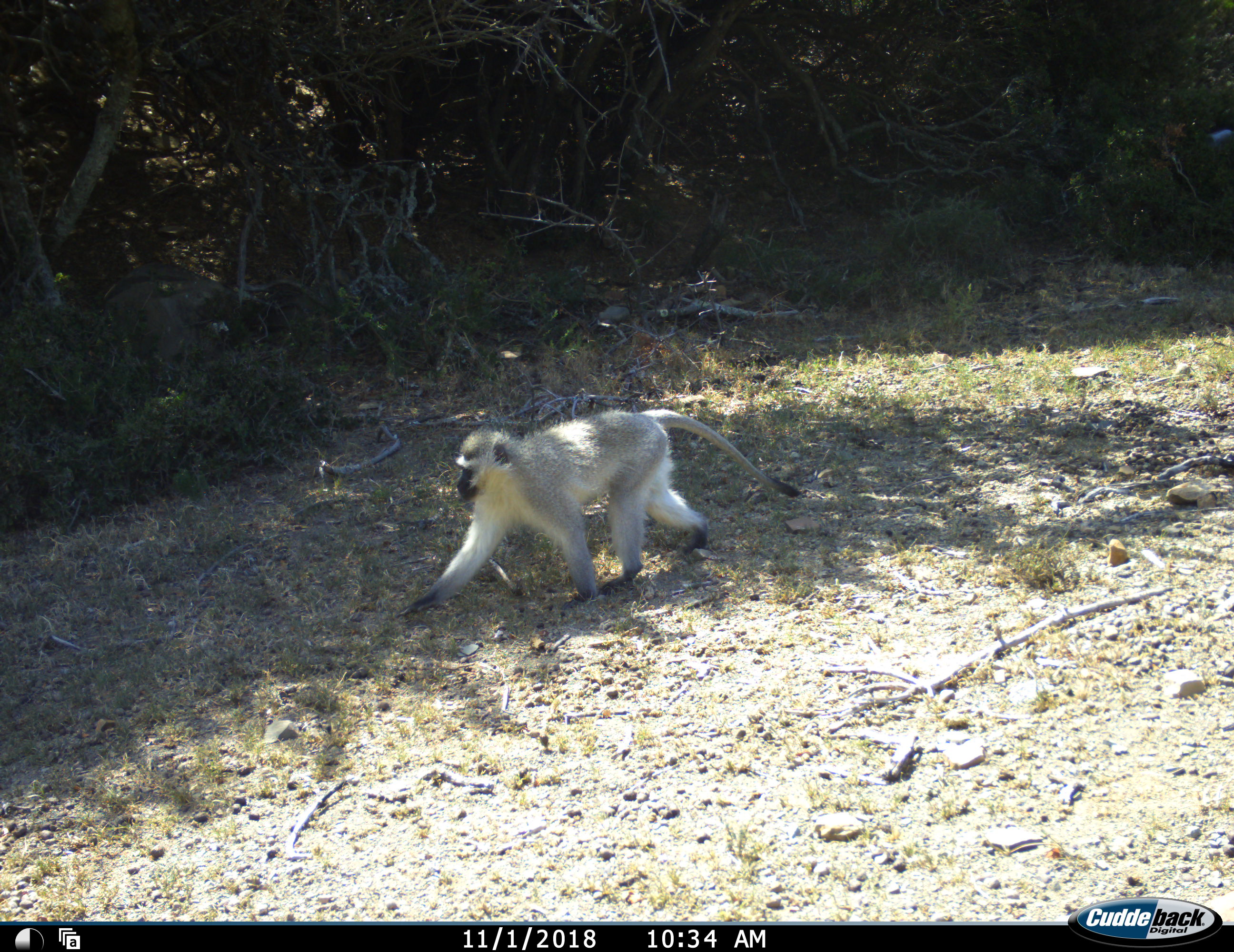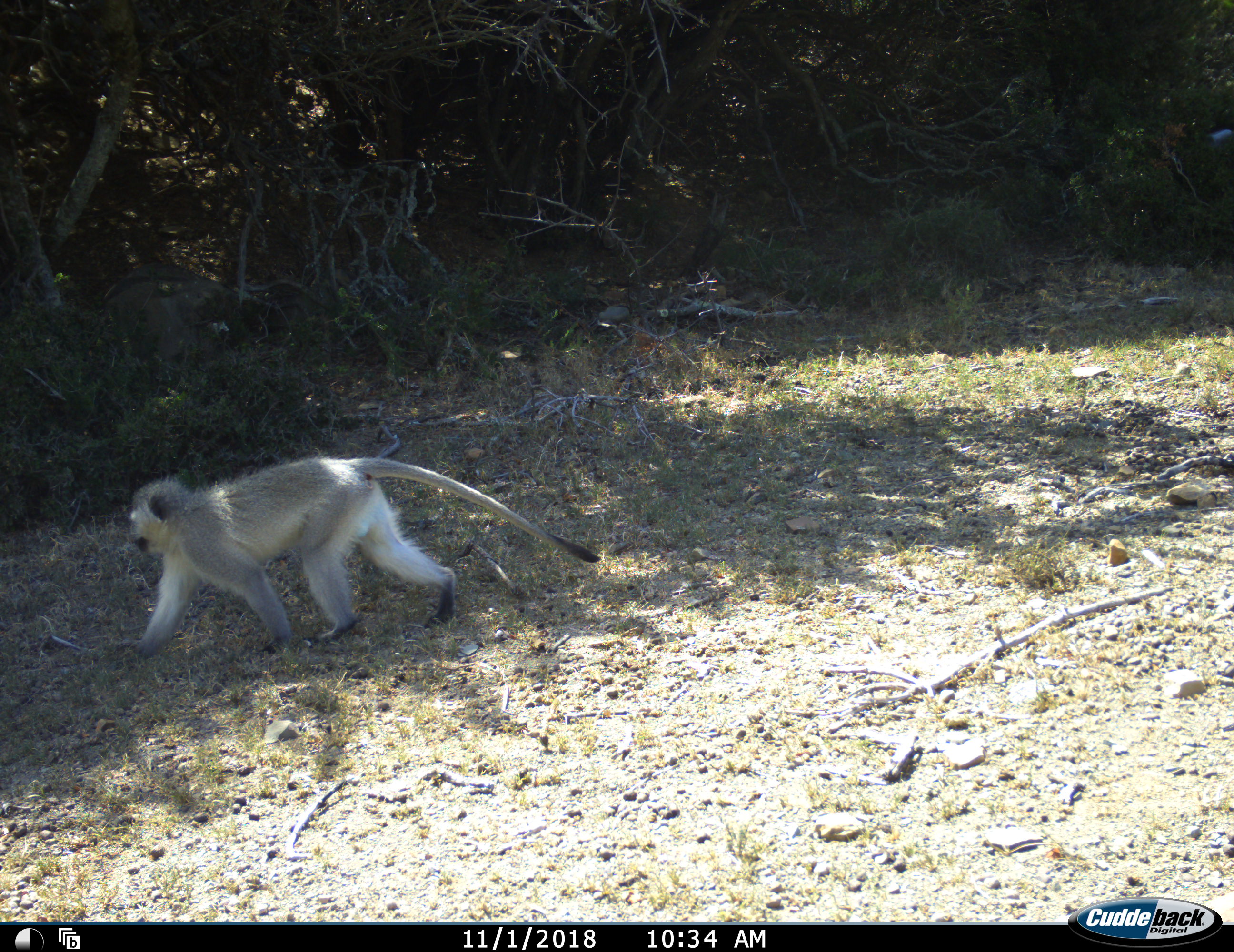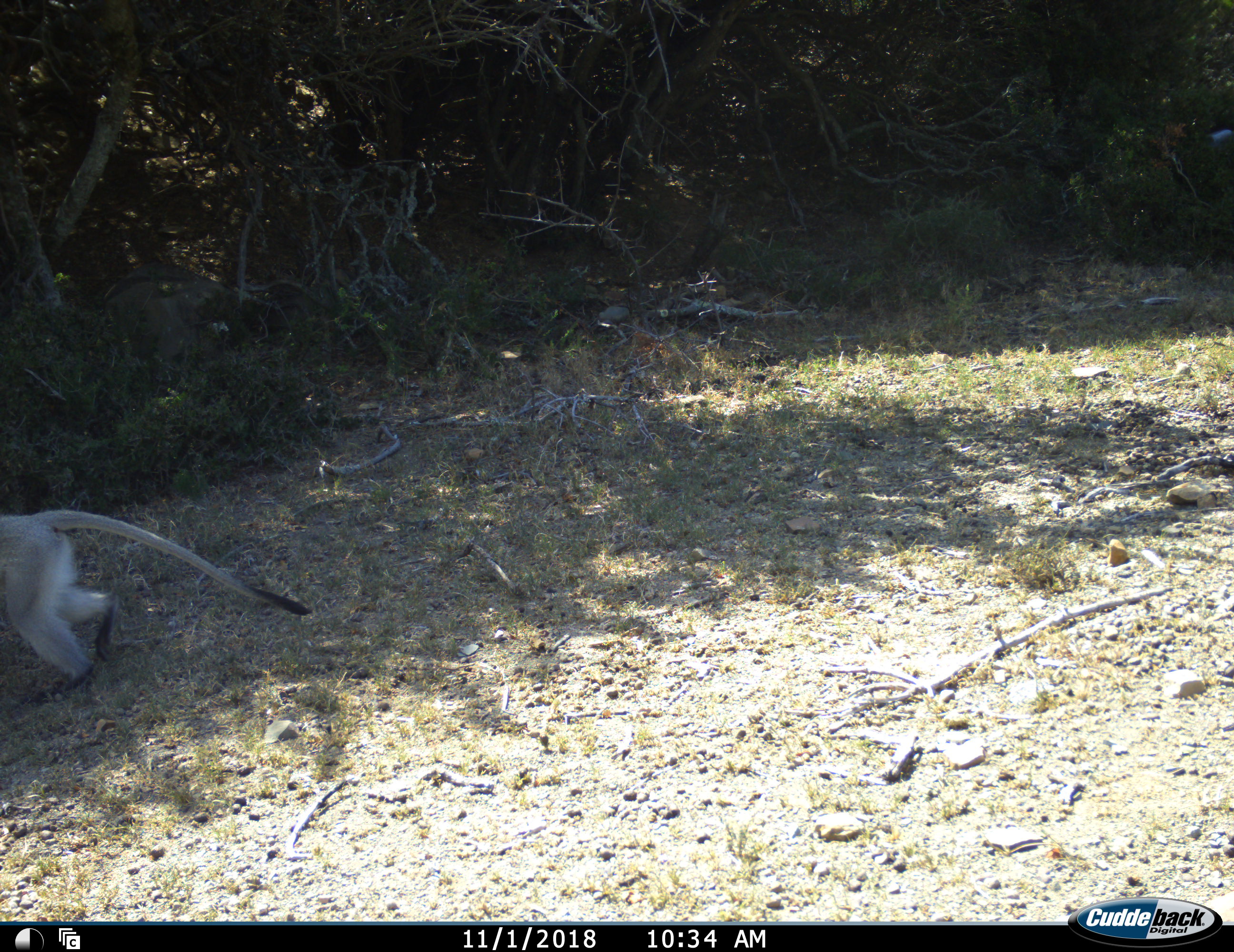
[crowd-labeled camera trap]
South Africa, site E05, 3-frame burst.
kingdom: Animalia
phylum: Chordata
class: Mammalia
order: Primates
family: Cercopithecidae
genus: Chlorocebus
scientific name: Chlorocebus pygerythrus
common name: vervet monkey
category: monkeyvervet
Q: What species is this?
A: Monkeyvervet (vervet monkey) (Chlorocebus pygerythrus).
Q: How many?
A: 1.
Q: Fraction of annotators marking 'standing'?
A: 0%.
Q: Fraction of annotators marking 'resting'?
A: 0%.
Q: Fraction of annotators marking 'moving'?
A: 100%.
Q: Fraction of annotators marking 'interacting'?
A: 0%.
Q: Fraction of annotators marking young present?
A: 0%.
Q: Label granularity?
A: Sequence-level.